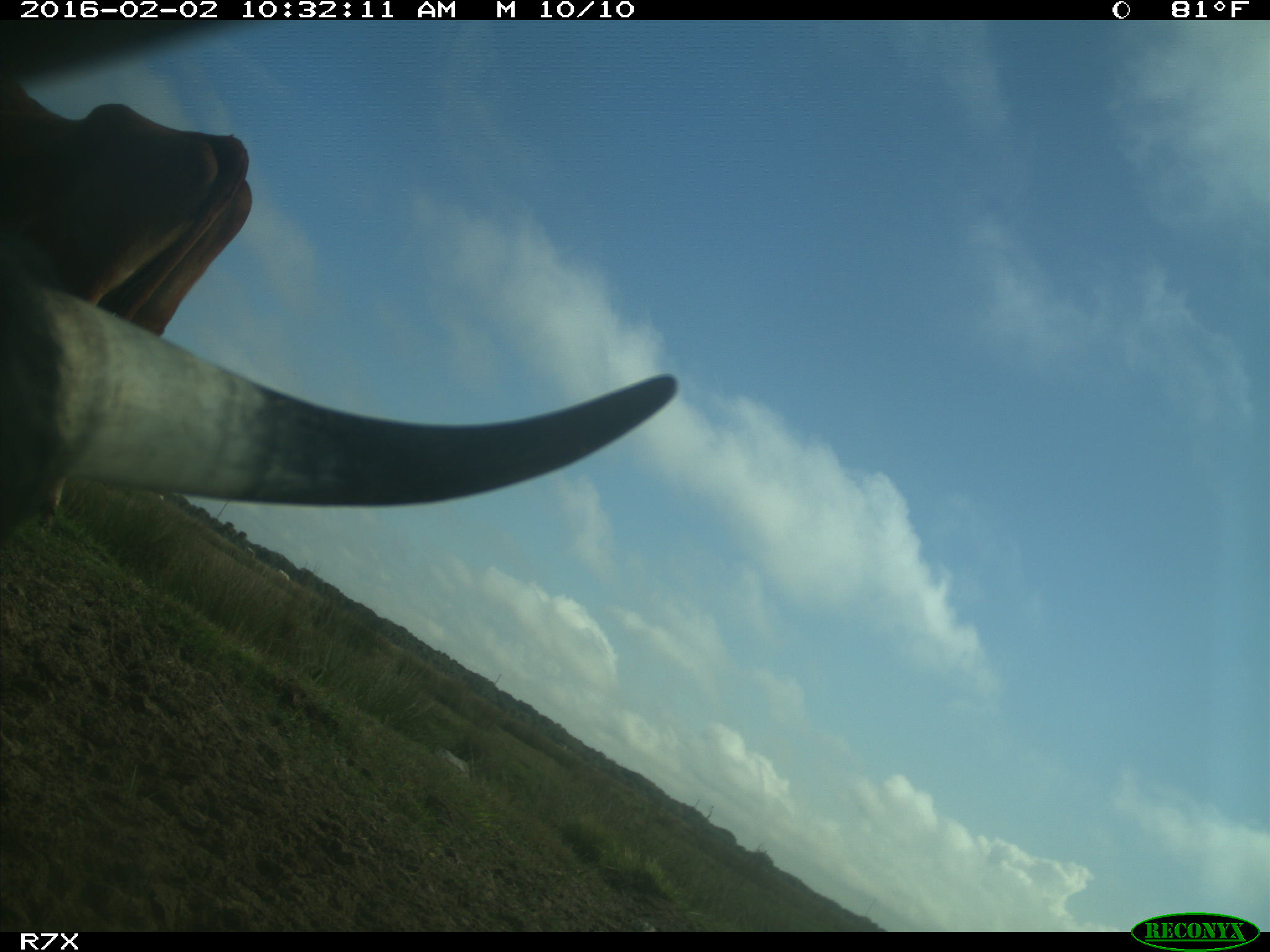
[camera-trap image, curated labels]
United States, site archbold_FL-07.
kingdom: Animalia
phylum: Chordata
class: Mammalia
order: Artiodactyla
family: Bovidae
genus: Bos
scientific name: Bos taurus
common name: domestic cow